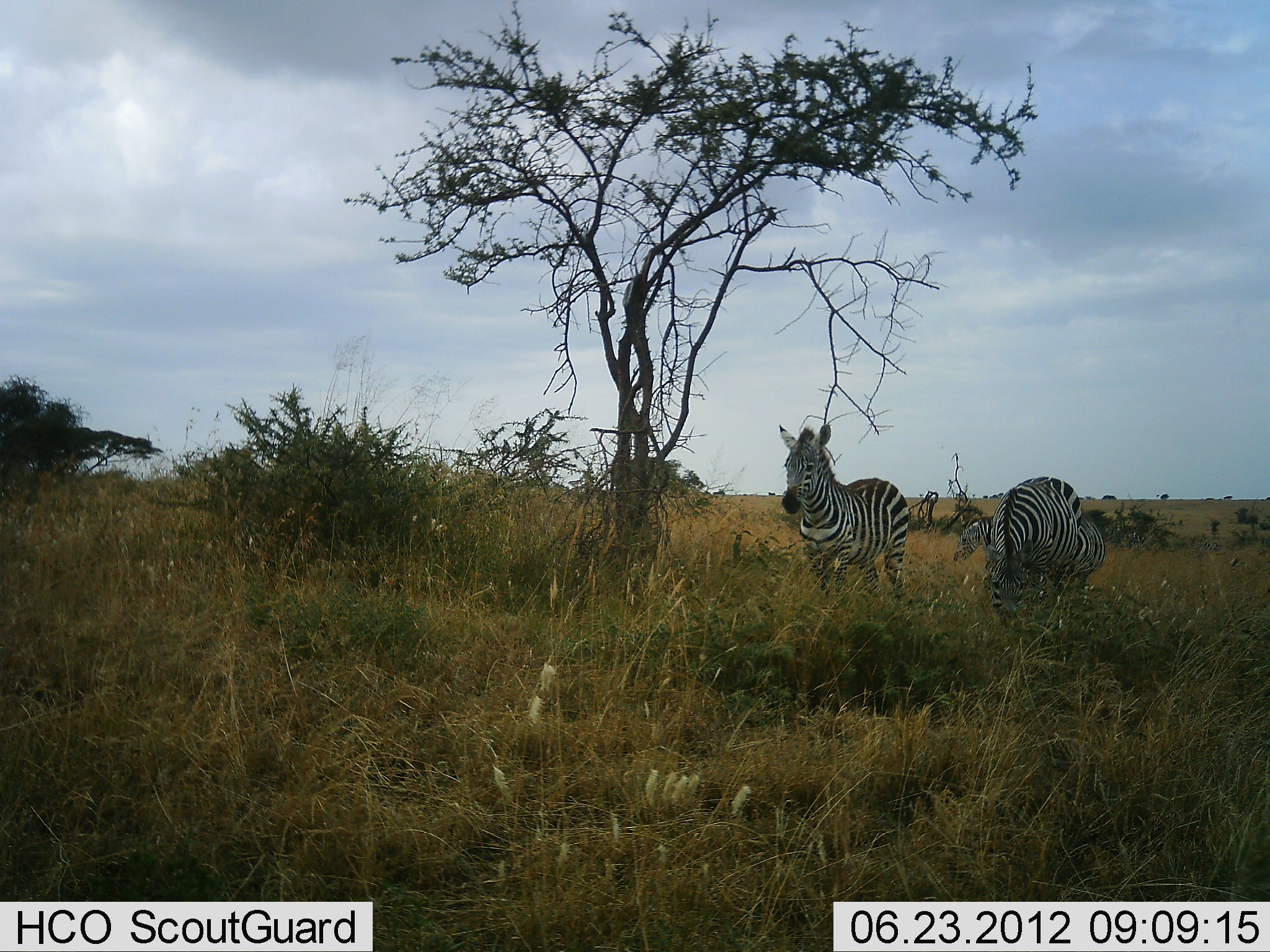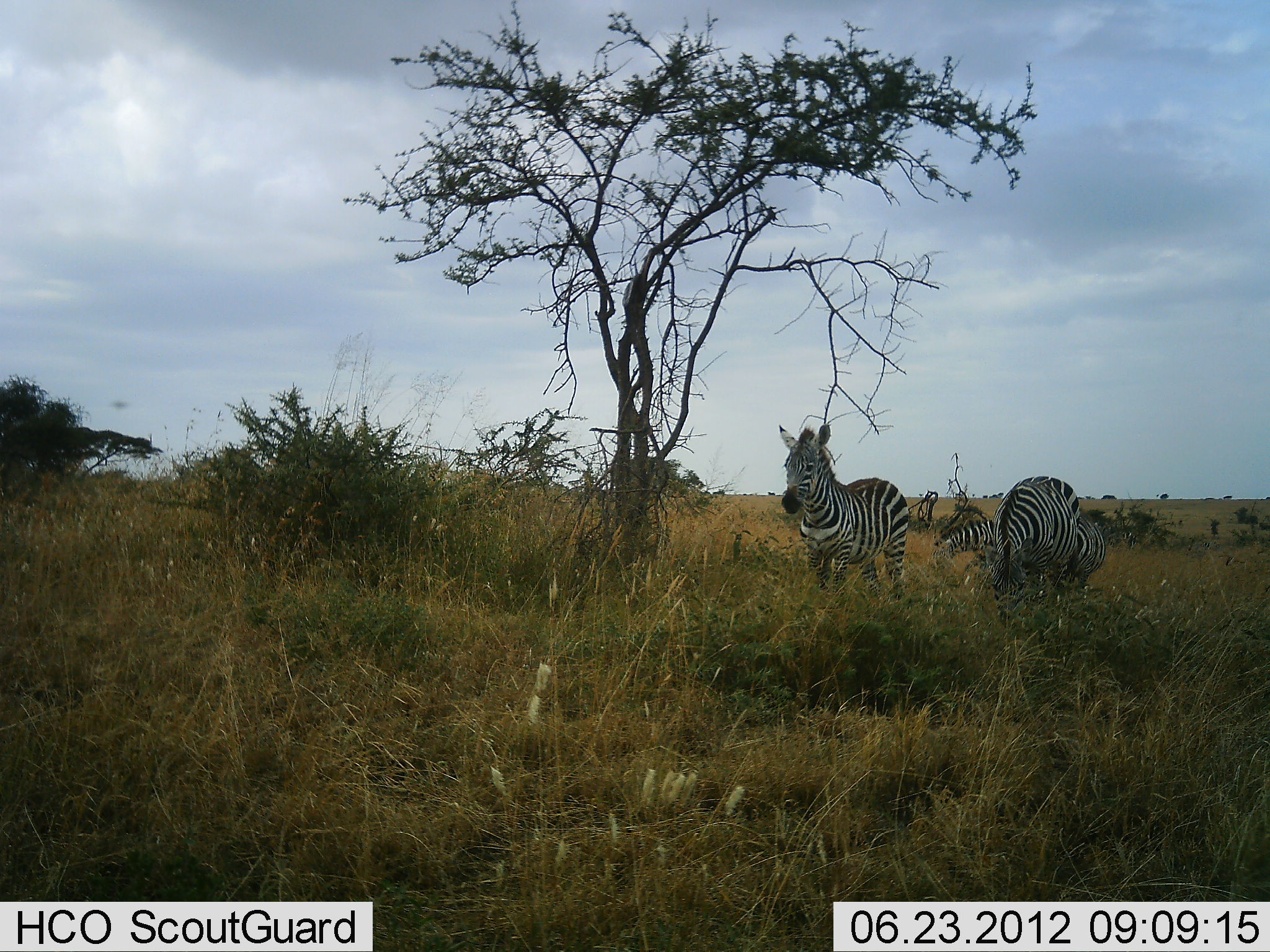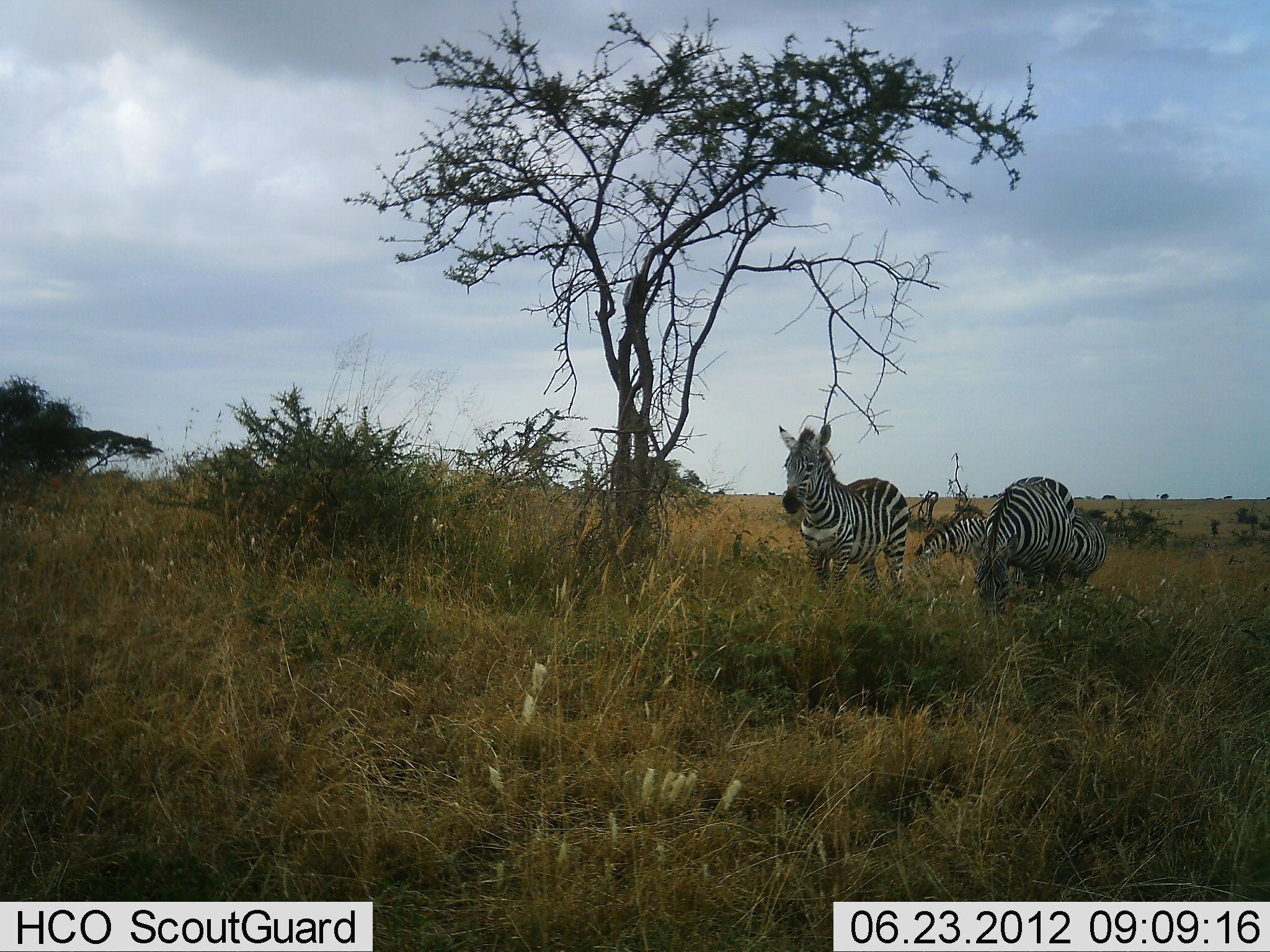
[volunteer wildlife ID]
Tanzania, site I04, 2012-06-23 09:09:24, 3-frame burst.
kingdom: Animalia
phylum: Chordata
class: Mammalia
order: Perissodactyla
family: Equidae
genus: Equus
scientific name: Equus quagga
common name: plains zebra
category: zebra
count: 3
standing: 100%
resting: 0%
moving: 0%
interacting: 0%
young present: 0%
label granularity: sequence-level